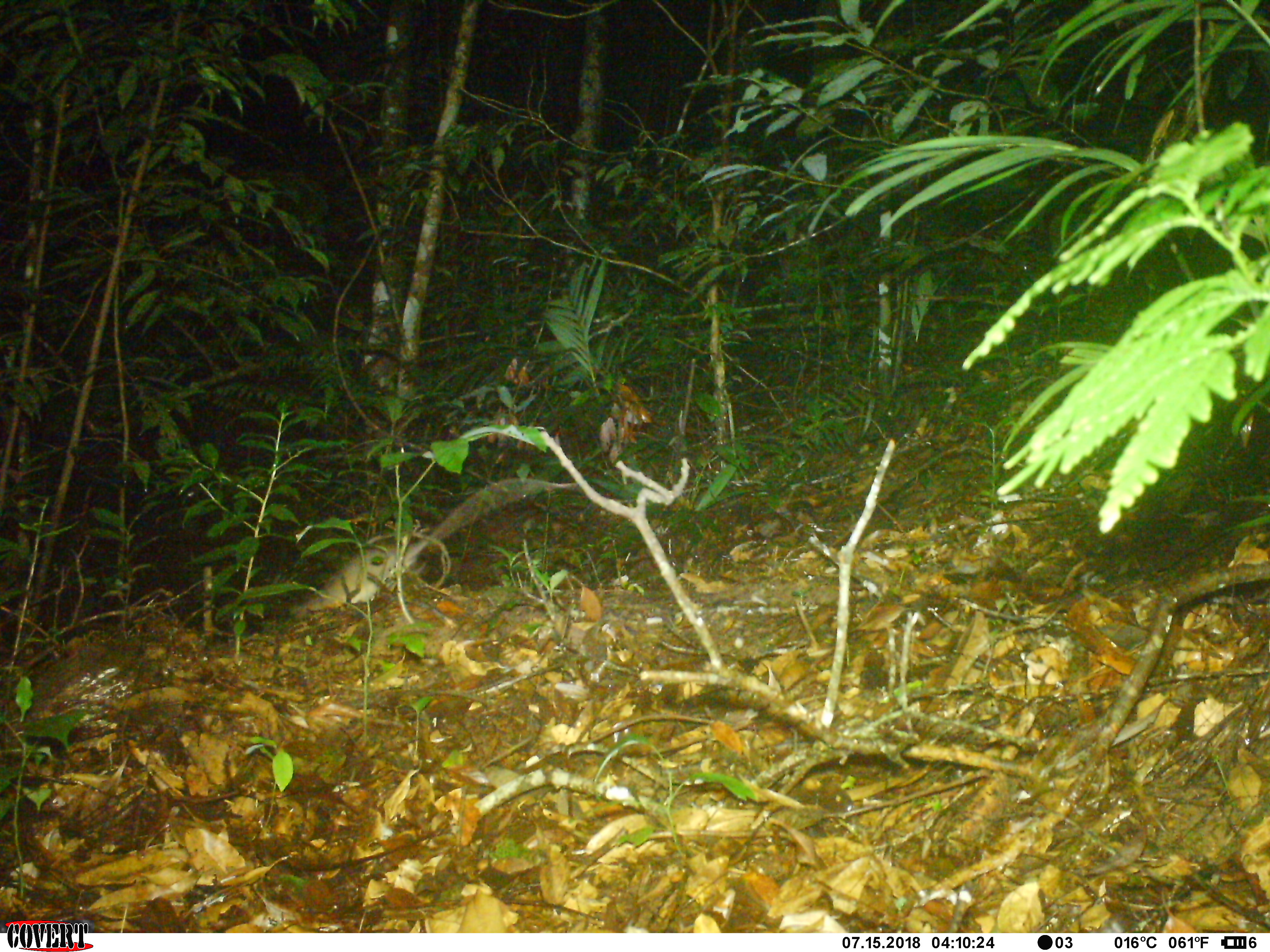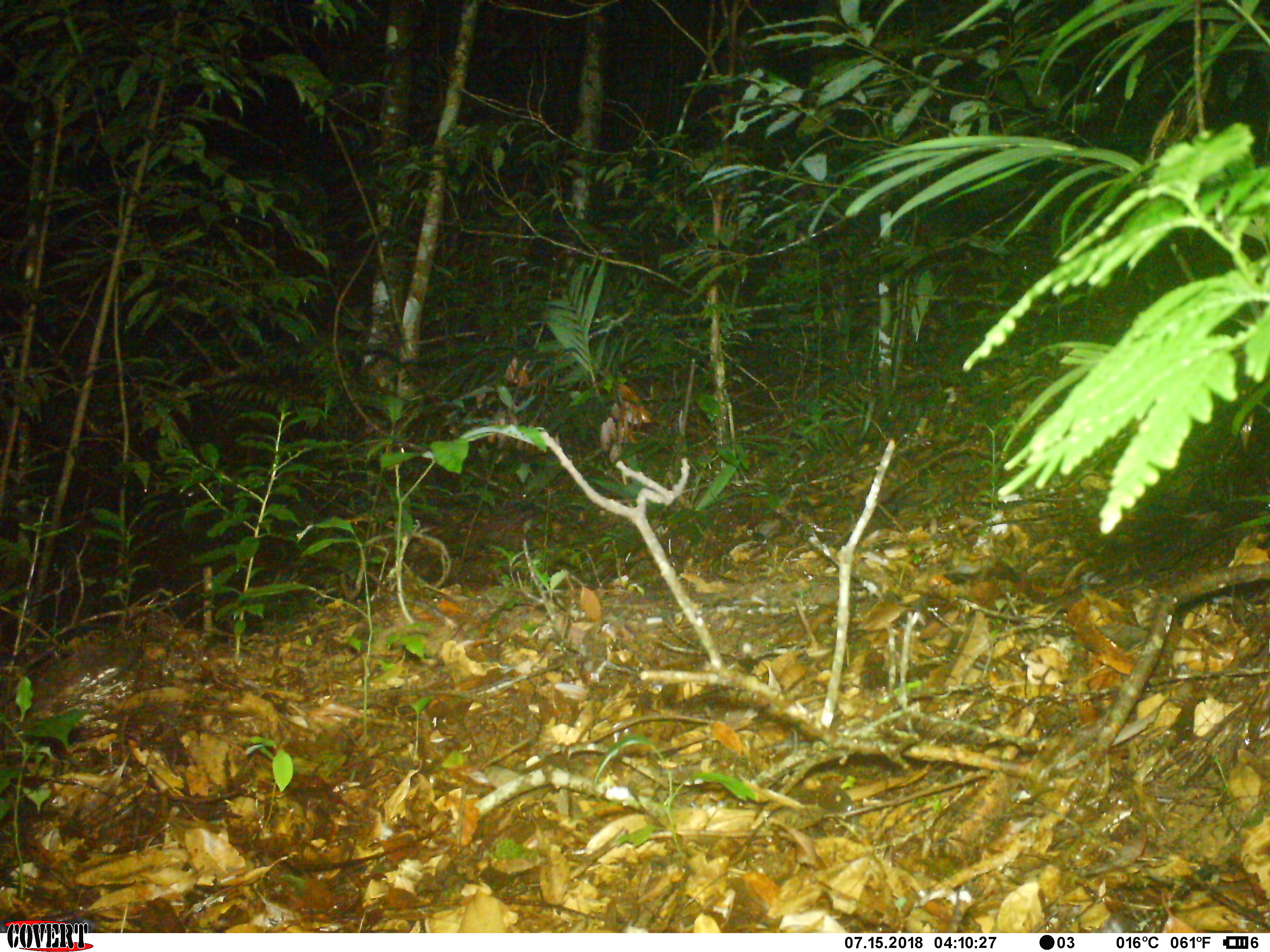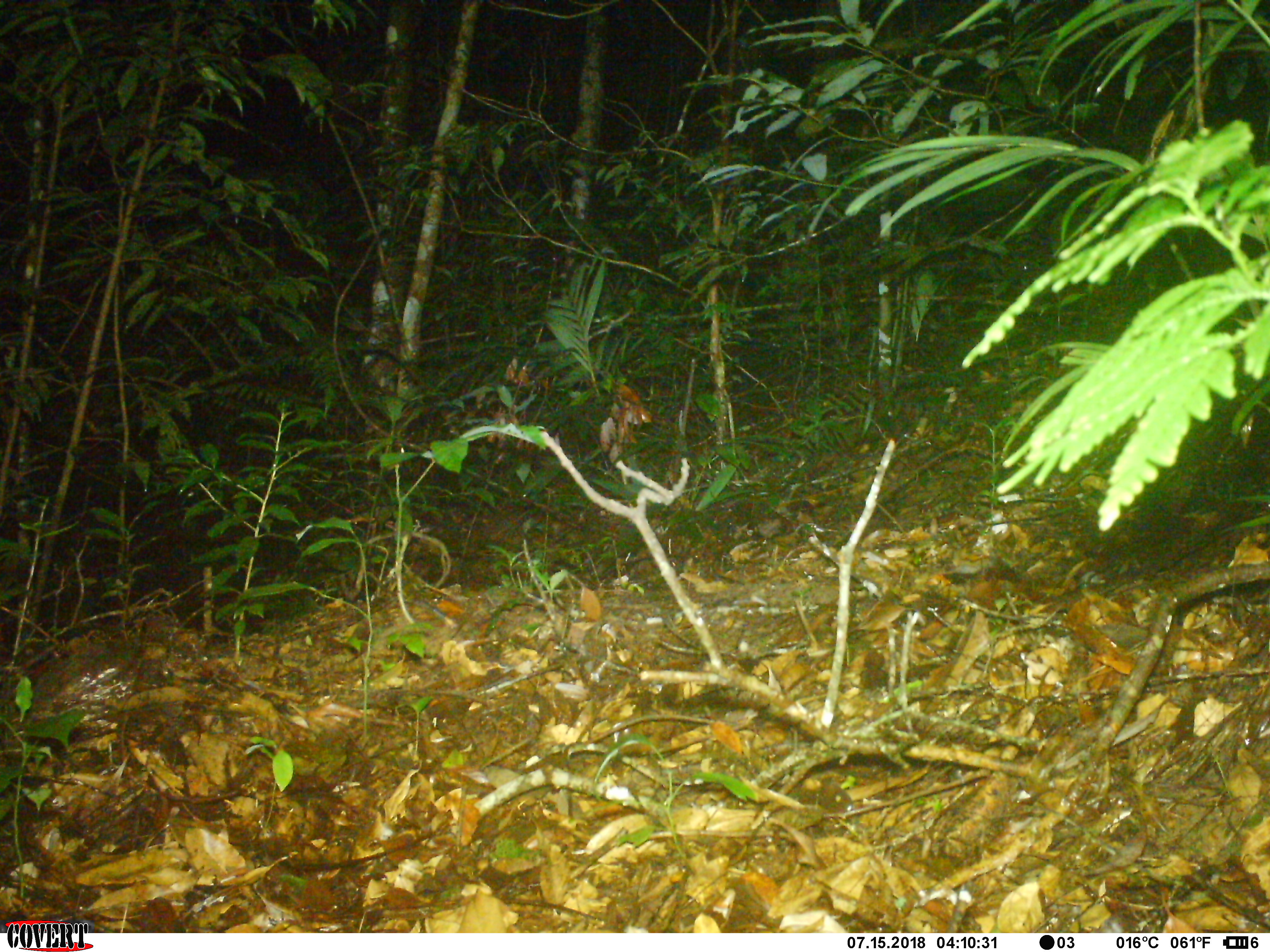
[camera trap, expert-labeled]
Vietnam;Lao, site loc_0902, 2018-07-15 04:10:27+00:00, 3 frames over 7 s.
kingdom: Animalia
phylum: Chordata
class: Mammalia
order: Rodentia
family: Muridae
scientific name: Muridae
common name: old-world mice and rats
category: unidentified murid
Unidentified murid (old-world mice and rats) (Muridae). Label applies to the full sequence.